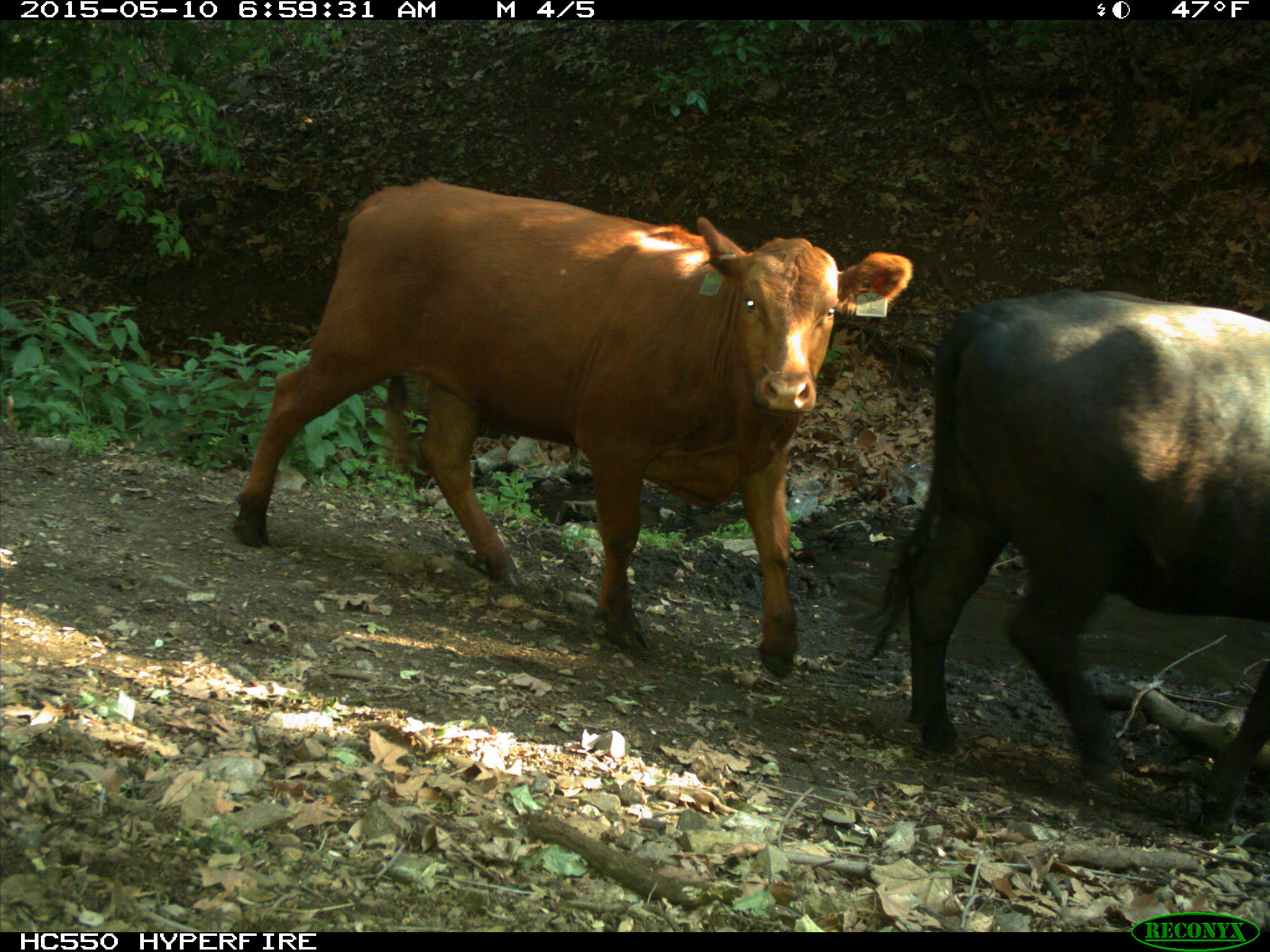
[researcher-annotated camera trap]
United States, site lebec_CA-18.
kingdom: Animalia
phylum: Chordata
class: Mammalia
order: Artiodactyla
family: Bovidae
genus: Bos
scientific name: Bos taurus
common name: domestic cow